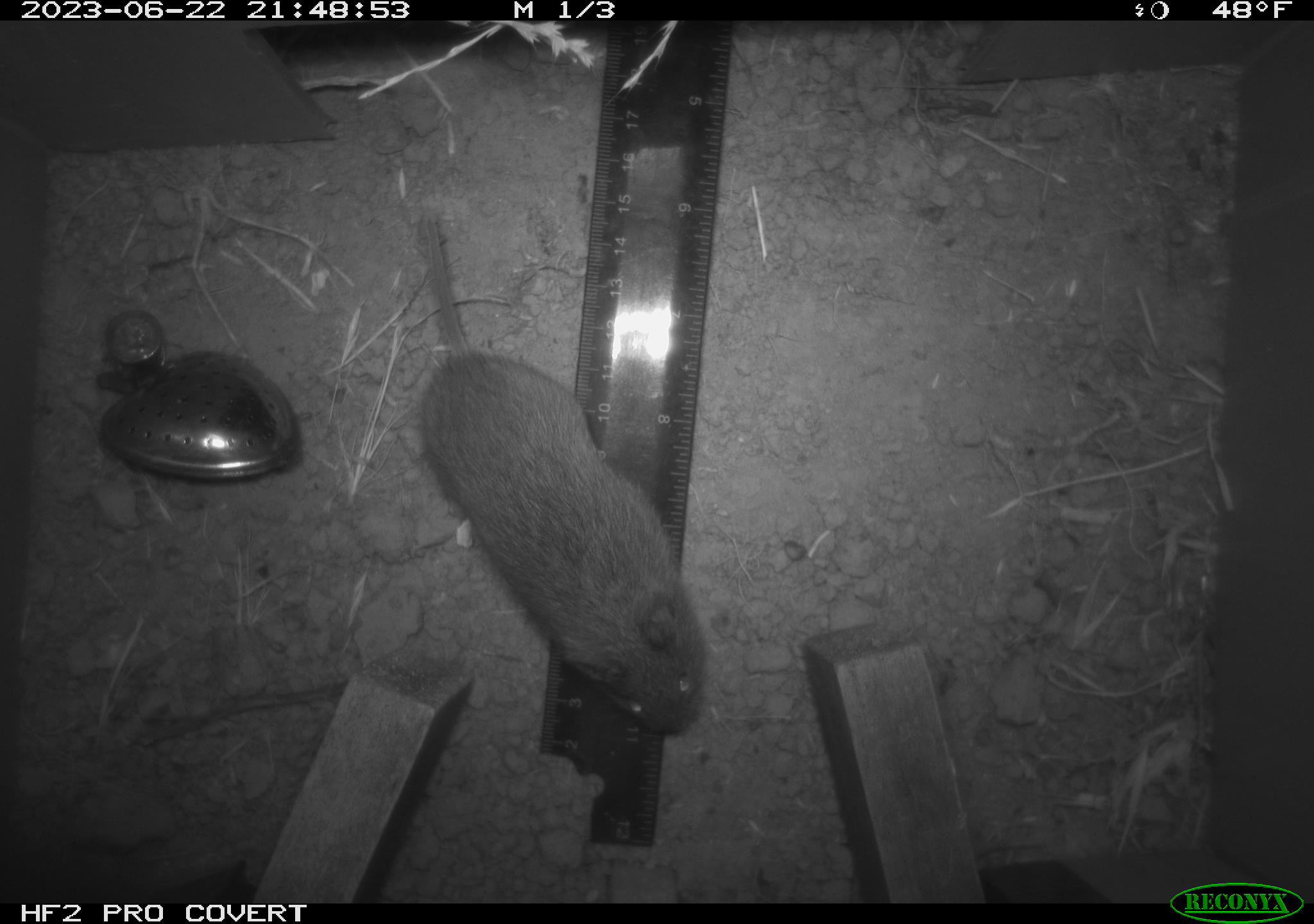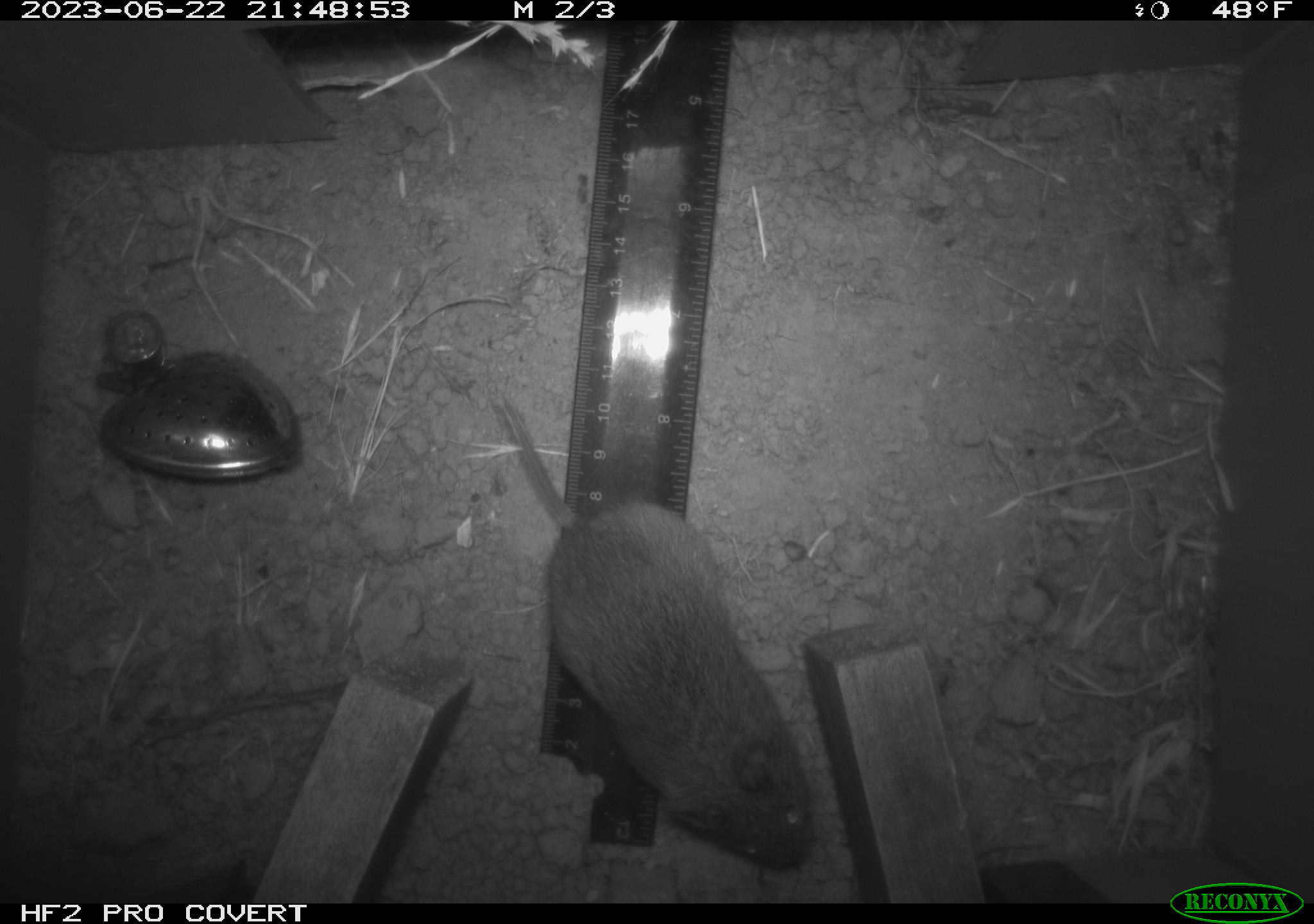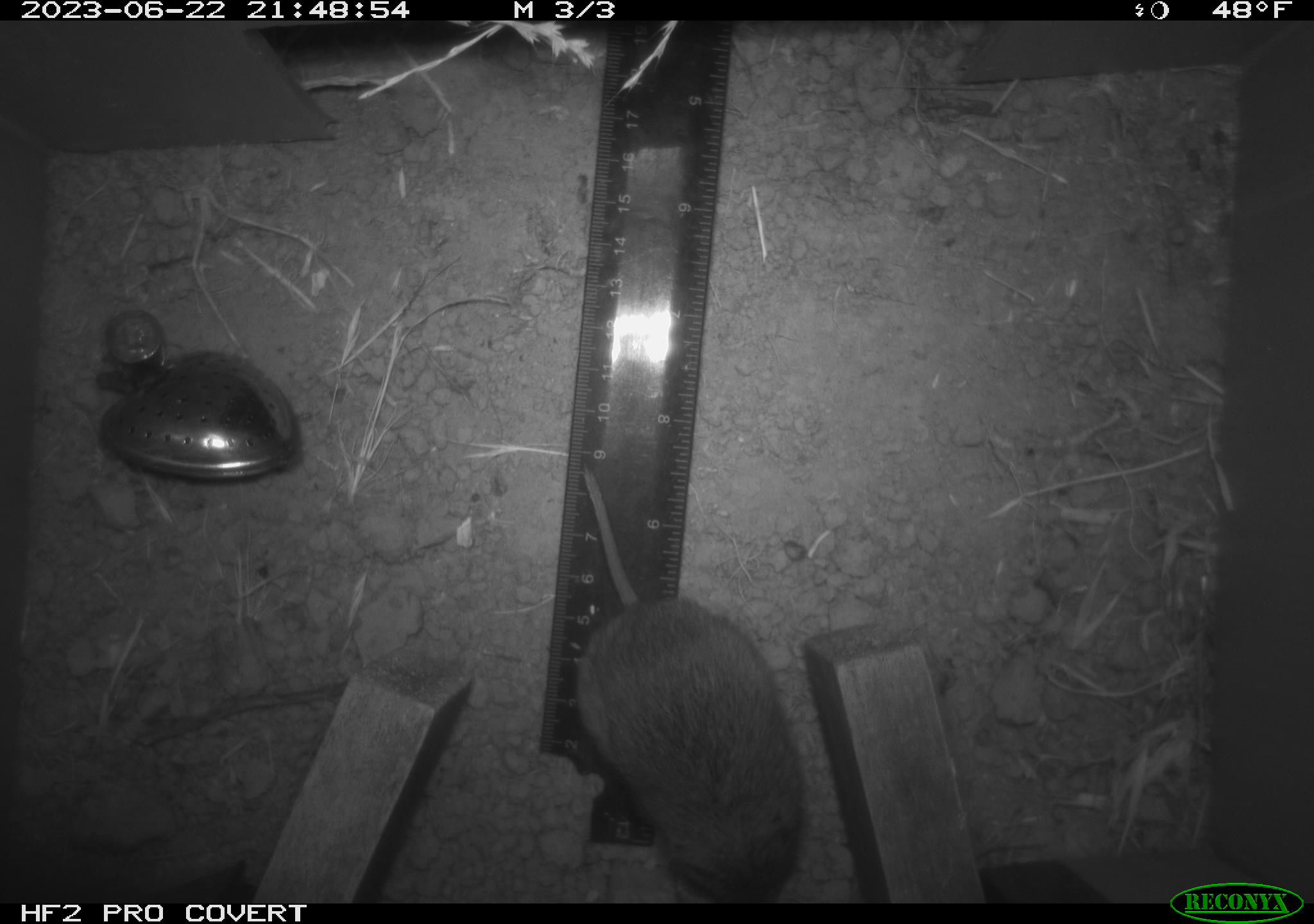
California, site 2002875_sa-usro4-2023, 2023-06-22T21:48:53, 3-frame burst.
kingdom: Animalia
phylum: Chordata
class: Mammalia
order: Rodentia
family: Cricetidae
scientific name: Arvicolinae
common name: voles, lemmings, and muskrats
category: arvicolinae subfamily